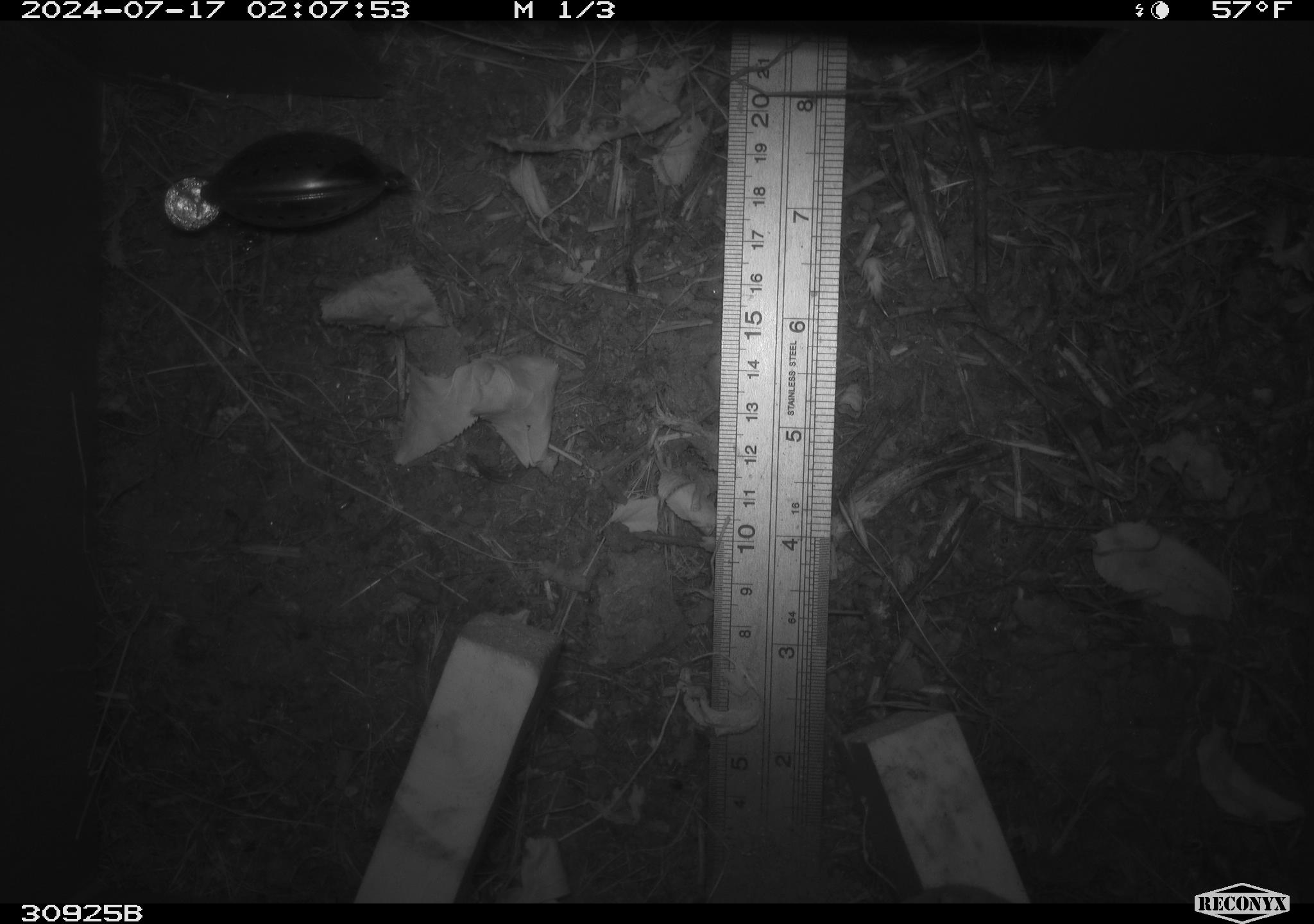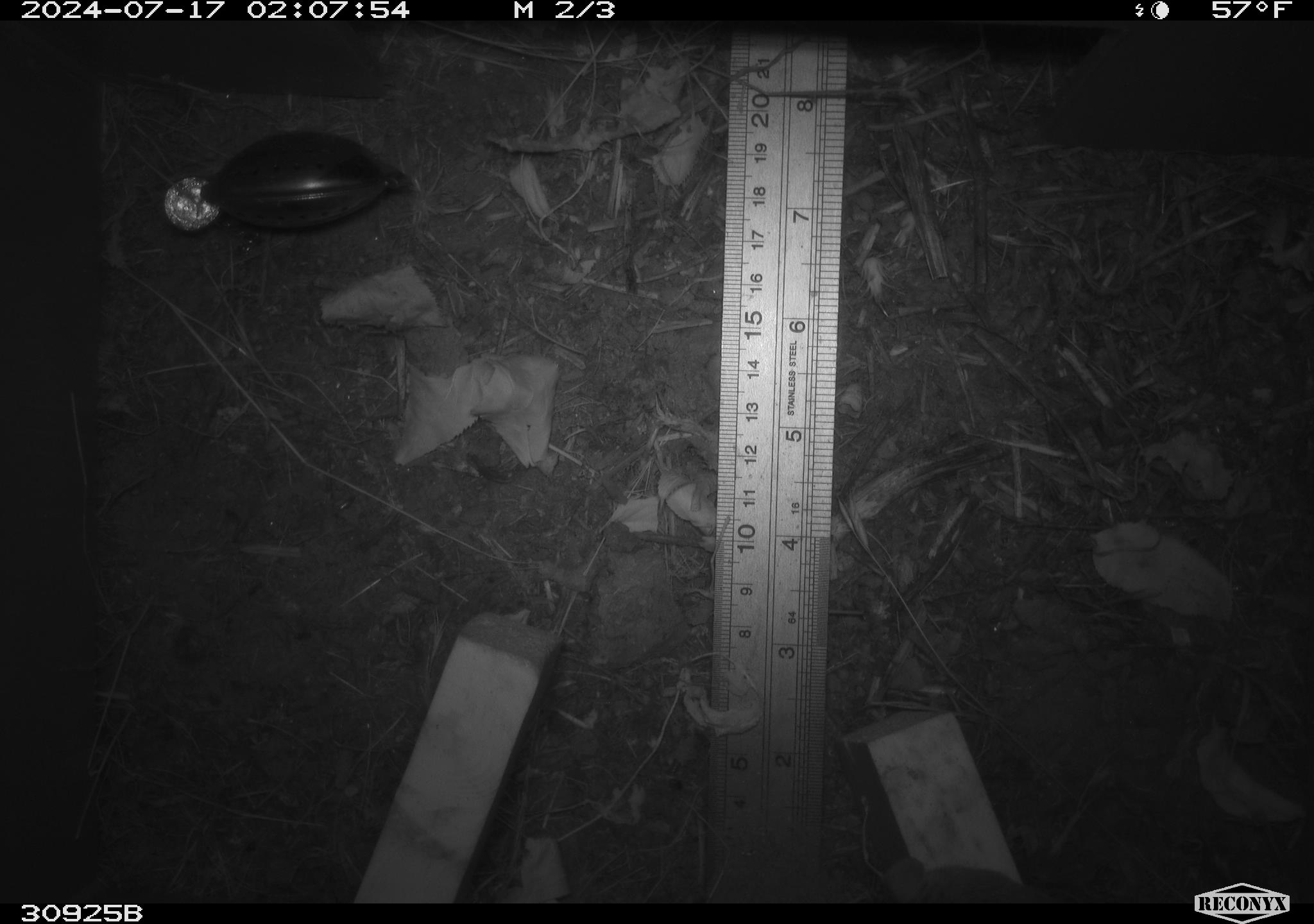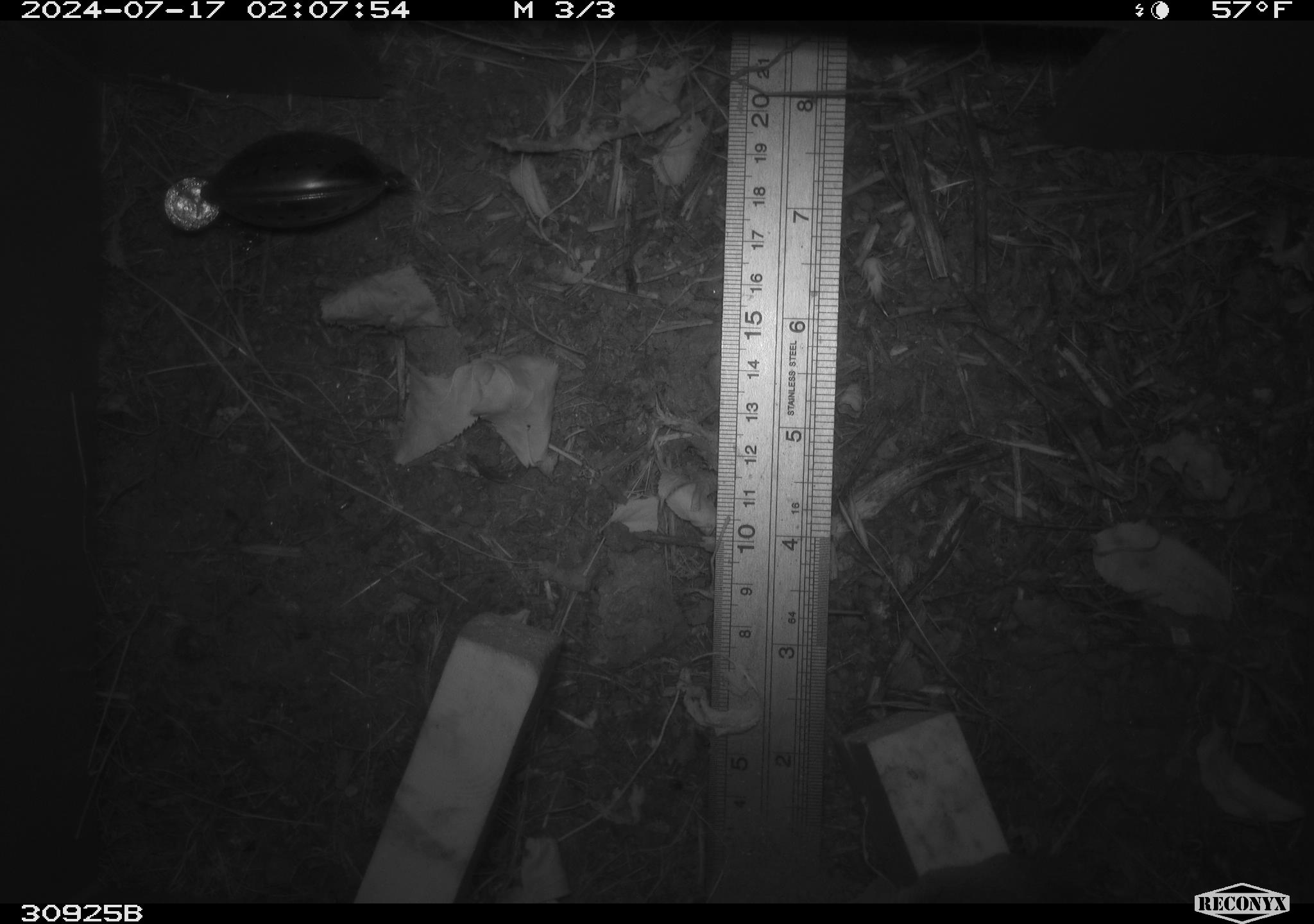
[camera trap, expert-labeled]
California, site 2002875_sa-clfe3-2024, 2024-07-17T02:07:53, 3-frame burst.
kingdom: Animalia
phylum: Chordata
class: Mammalia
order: Rodentia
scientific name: Rodentia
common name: mouse species